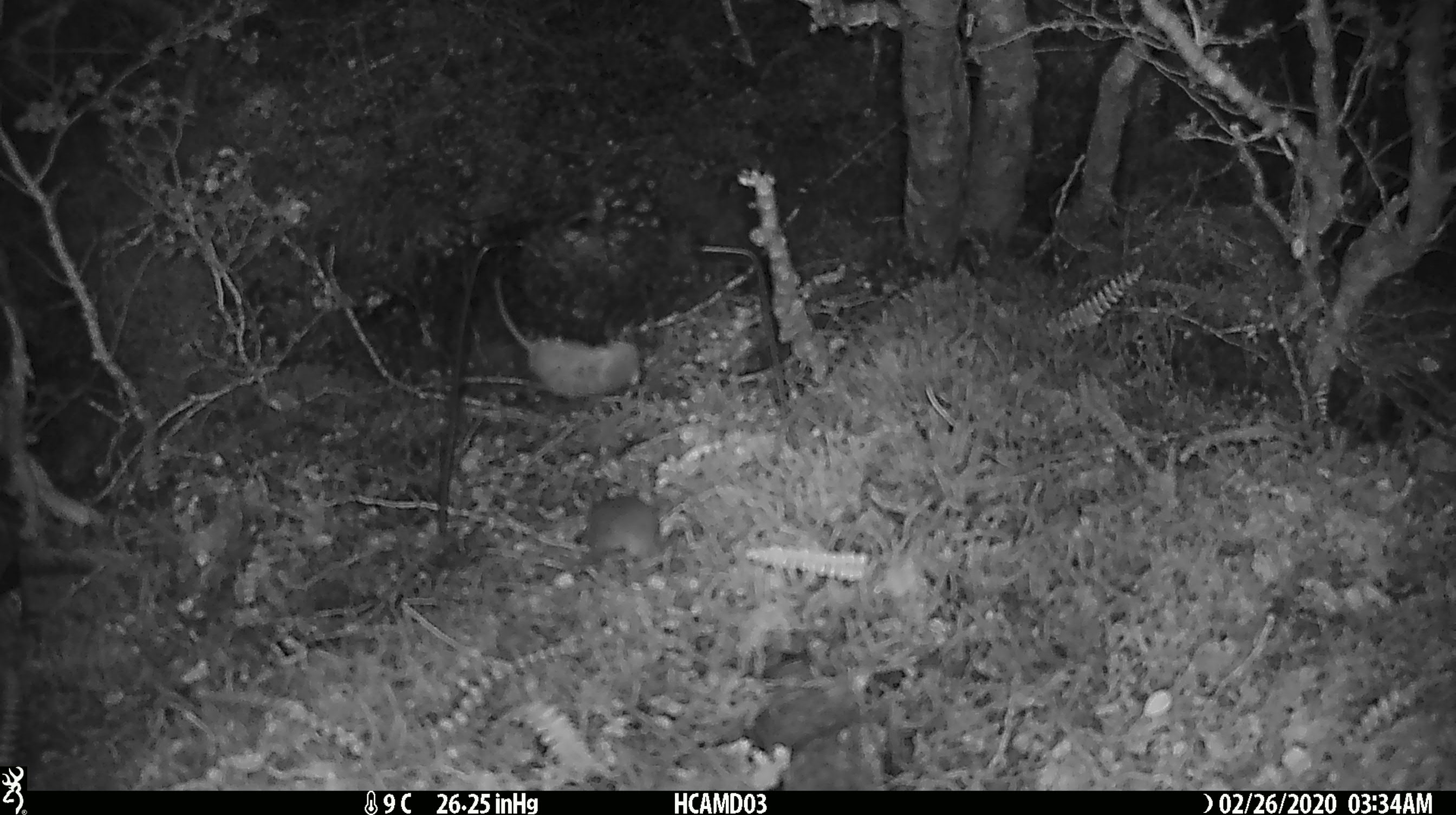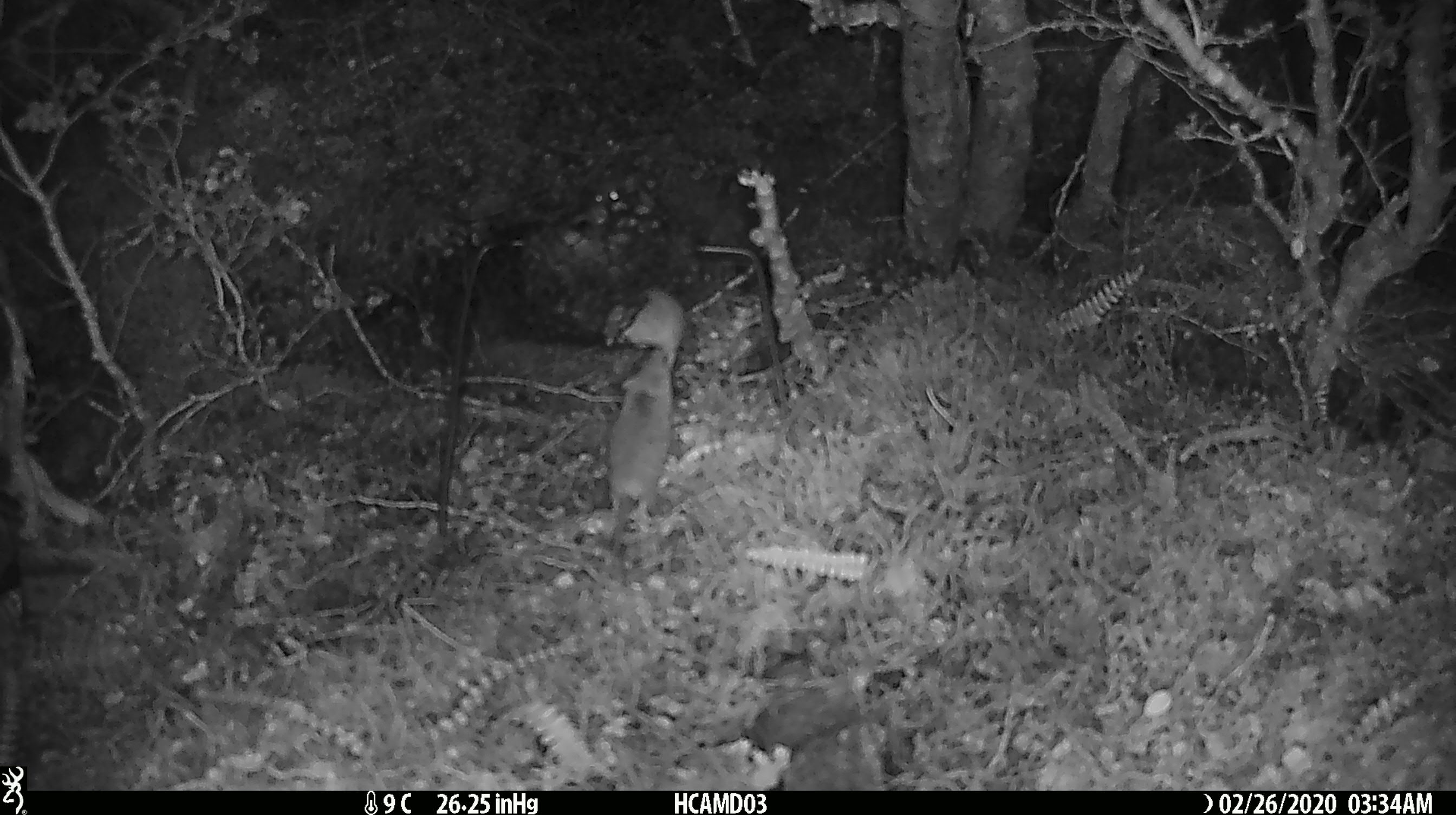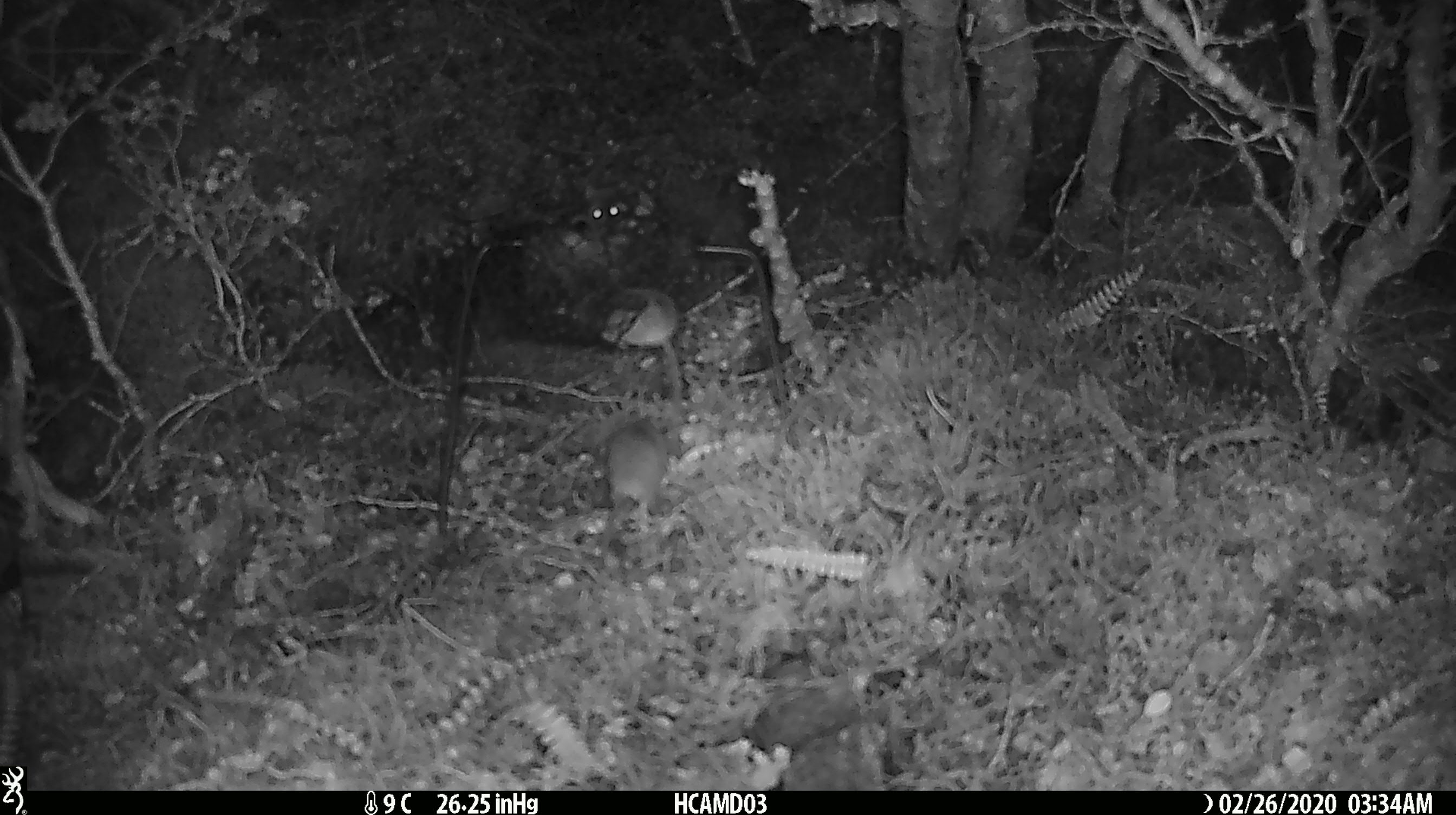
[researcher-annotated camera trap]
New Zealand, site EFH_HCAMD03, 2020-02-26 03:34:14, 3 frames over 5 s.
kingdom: Animalia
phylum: Chordata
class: Mammalia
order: Rodentia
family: Muridae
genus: Mus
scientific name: Mus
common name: mouse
Mouse (Mus).